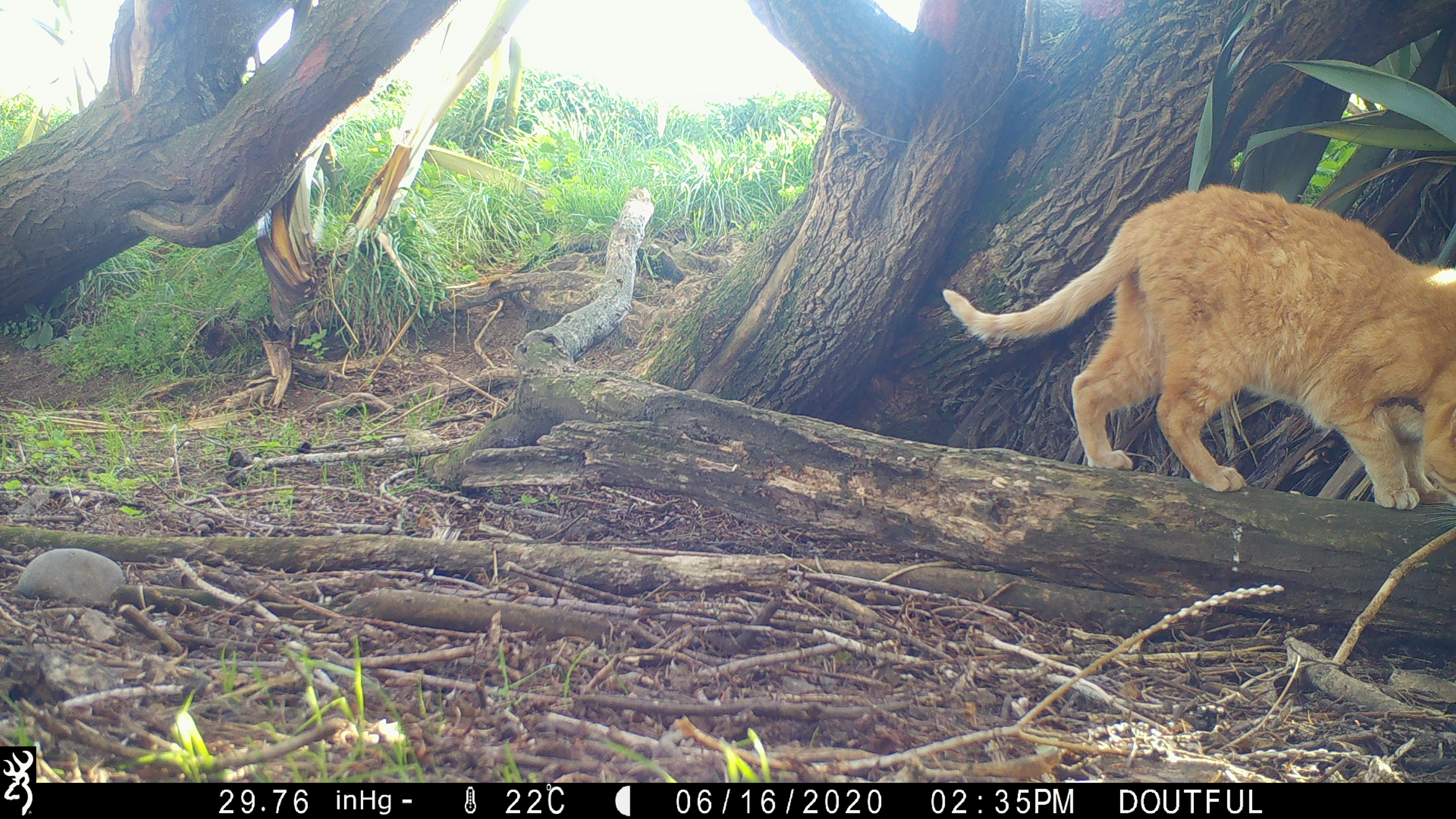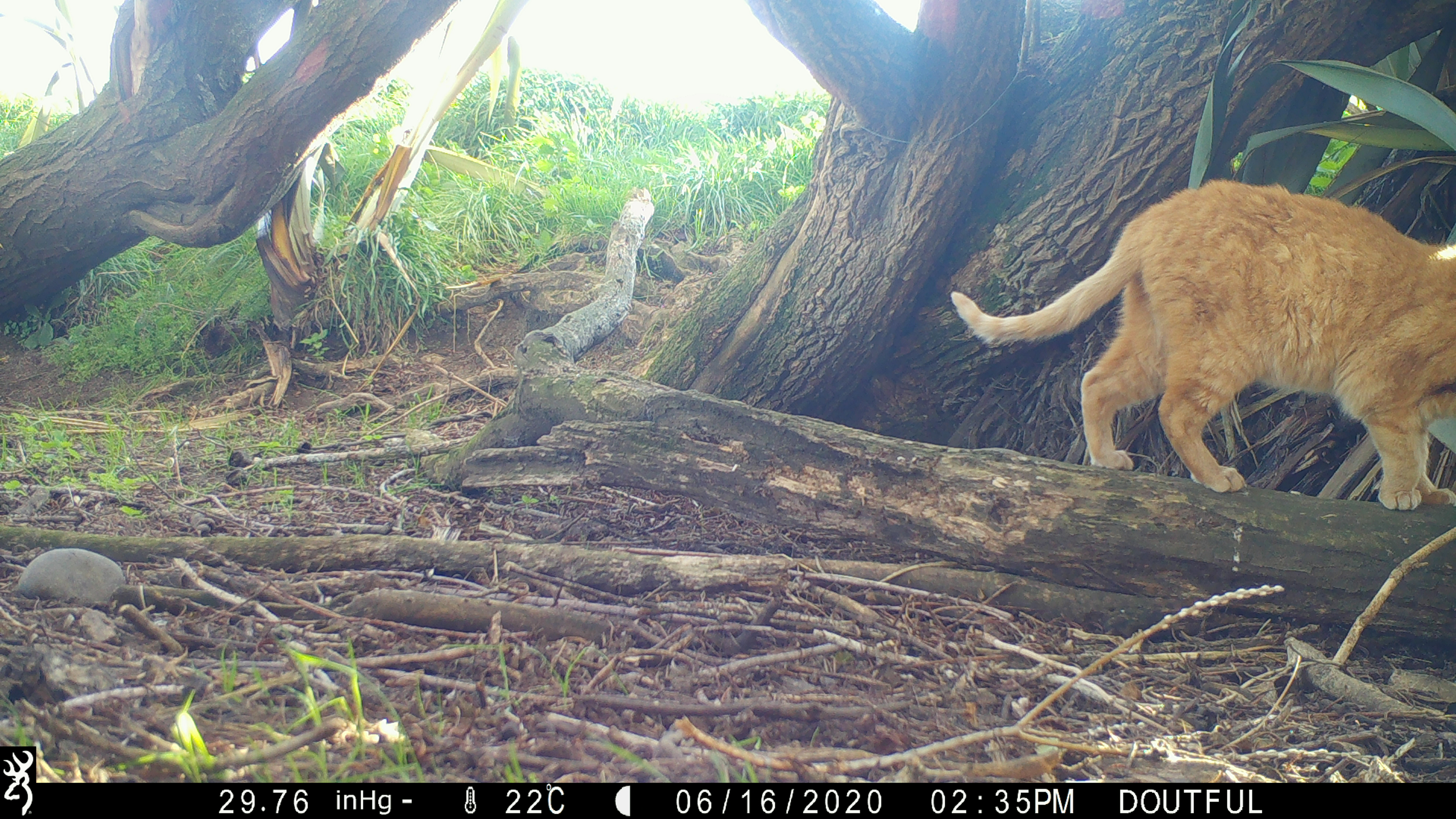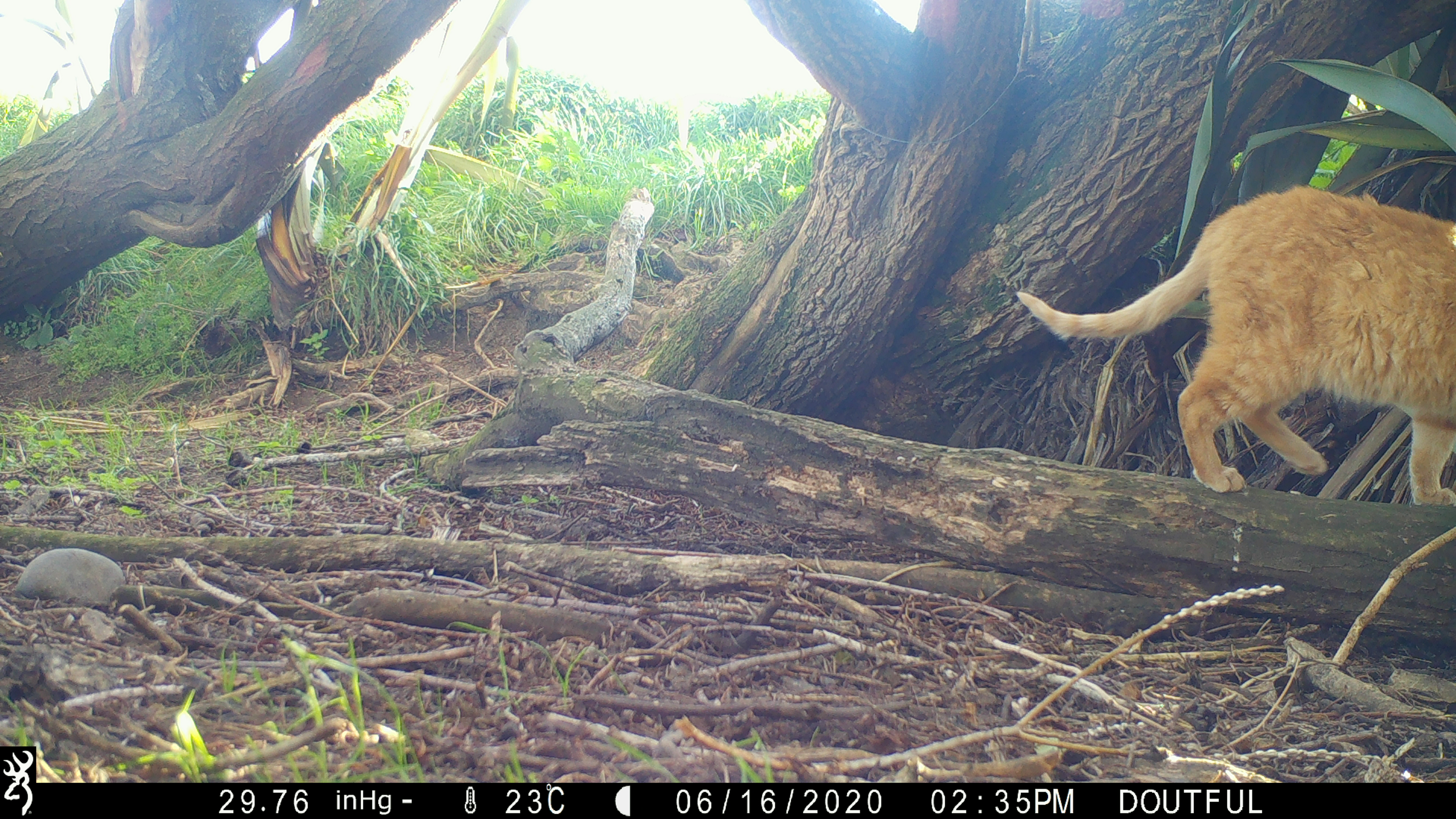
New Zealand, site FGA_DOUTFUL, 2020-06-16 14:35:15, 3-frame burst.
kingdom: Animalia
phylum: Chordata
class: Mammalia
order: Carnivora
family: Felidae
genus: Felis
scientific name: Felis catus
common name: domestic cat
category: cat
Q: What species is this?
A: Cat (domestic cat) (Felis catus).